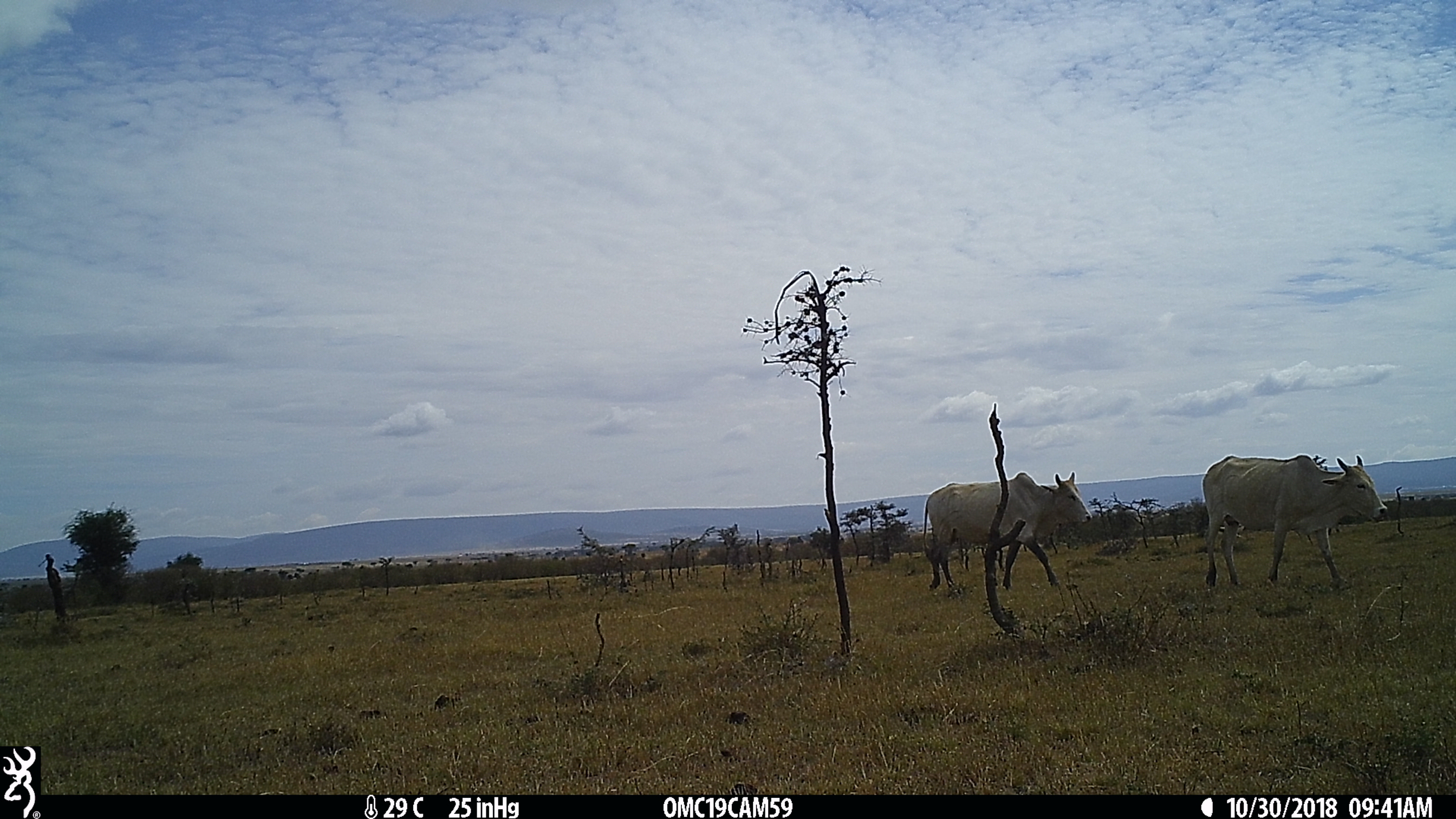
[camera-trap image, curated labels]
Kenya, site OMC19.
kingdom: Animalia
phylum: Chordata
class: Mammalia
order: Artiodactyla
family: Bovidae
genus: Bos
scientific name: Bos taurus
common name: cattle